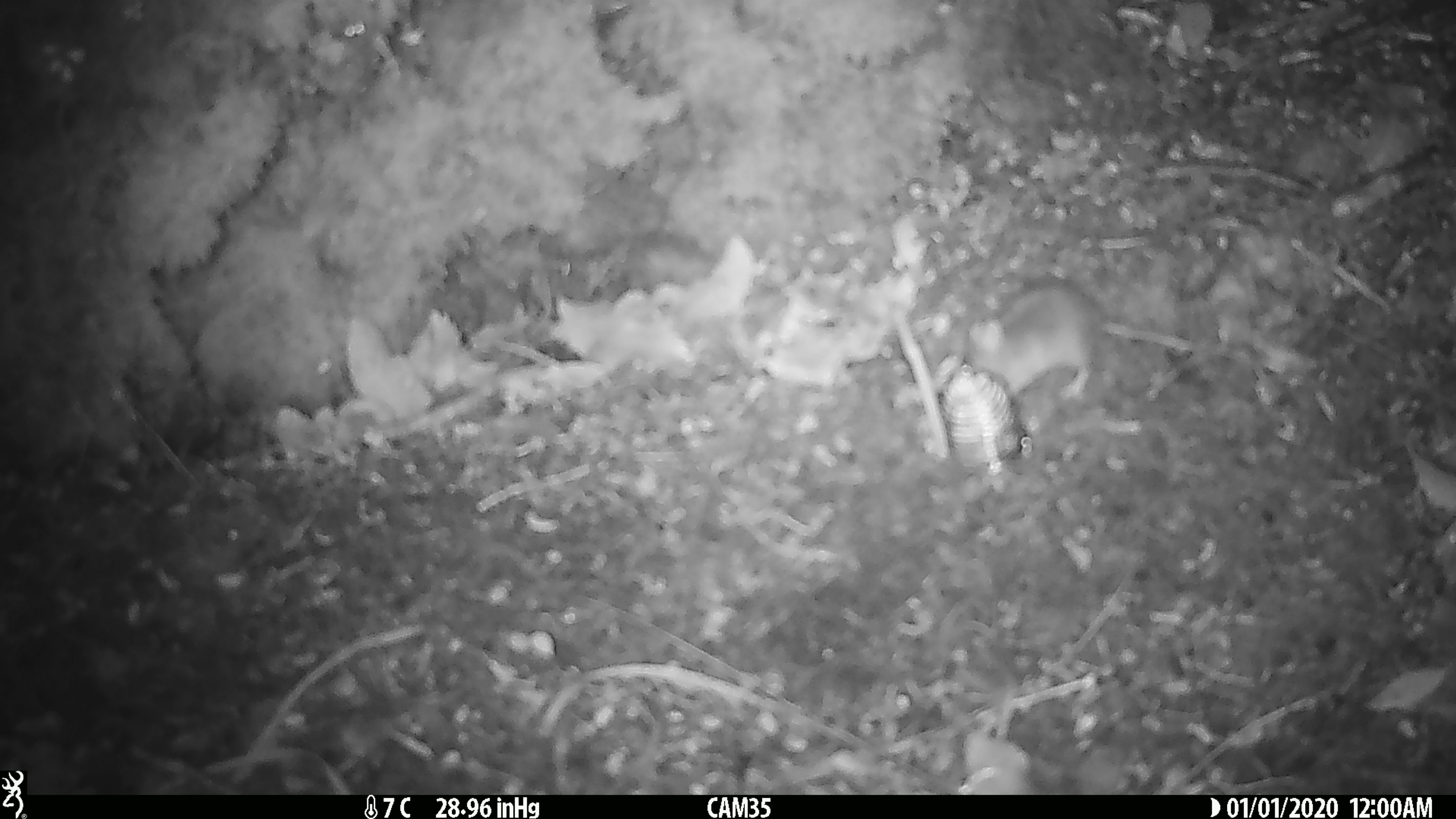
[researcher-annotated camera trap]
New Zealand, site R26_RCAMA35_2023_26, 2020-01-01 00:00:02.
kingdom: Animalia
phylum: Chordata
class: Mammalia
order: Rodentia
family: Muridae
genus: Mus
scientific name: Mus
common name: mouse